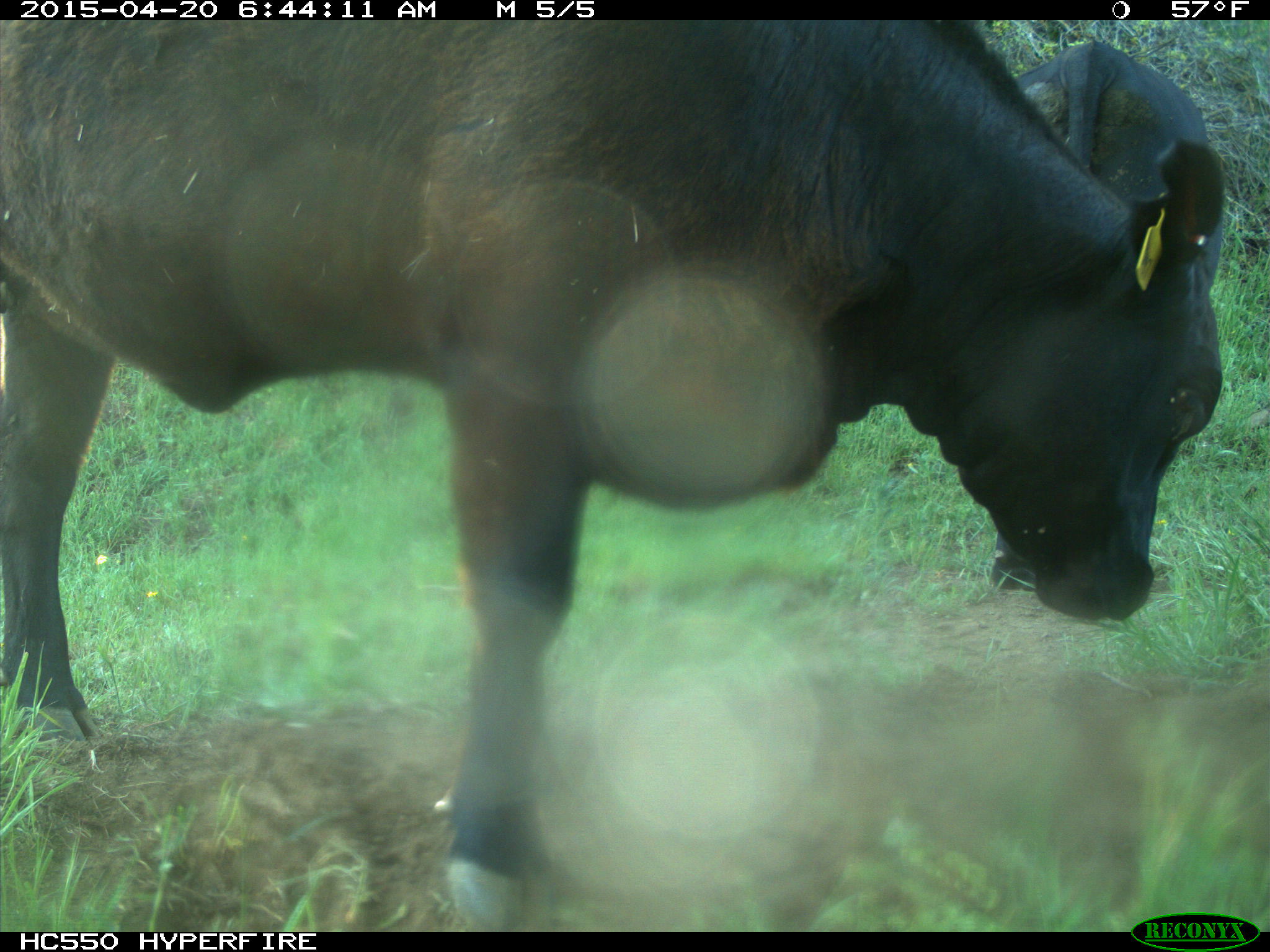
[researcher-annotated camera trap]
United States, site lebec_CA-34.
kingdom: Animalia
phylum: Chordata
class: Mammalia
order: Artiodactyla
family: Bovidae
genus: Bos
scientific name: Bos taurus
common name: domestic cow